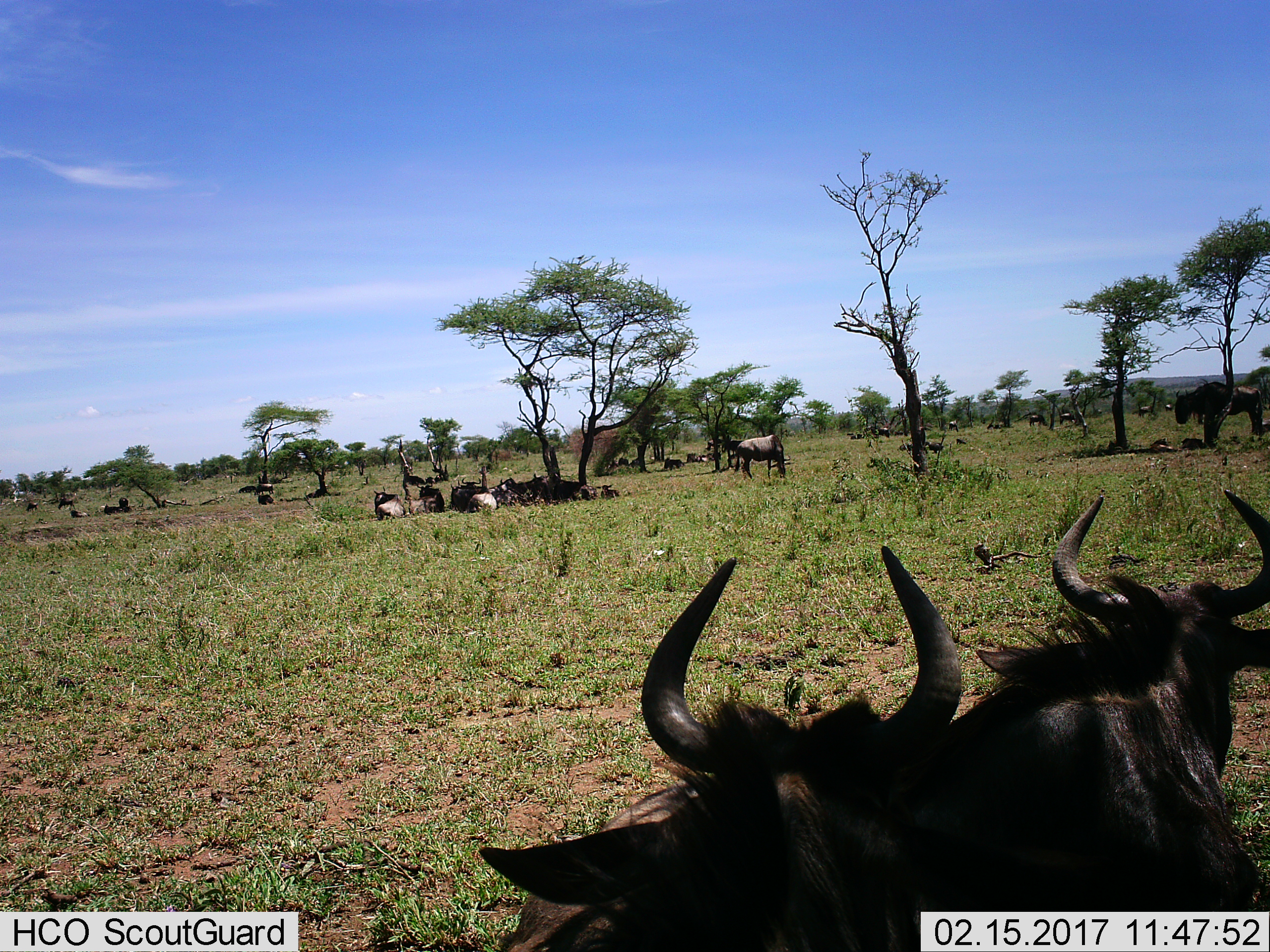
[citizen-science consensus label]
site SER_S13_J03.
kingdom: Animalia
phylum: Chordata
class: Mammalia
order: Artiodactyla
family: Bovidae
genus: Connochaetes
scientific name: Connochaetes taurinus taurinus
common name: blue wildebeest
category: wildebeestblue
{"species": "wildebeestblue (blue wildebeest) (Connochaetes taurinus taurinus)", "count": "11-50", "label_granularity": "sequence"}